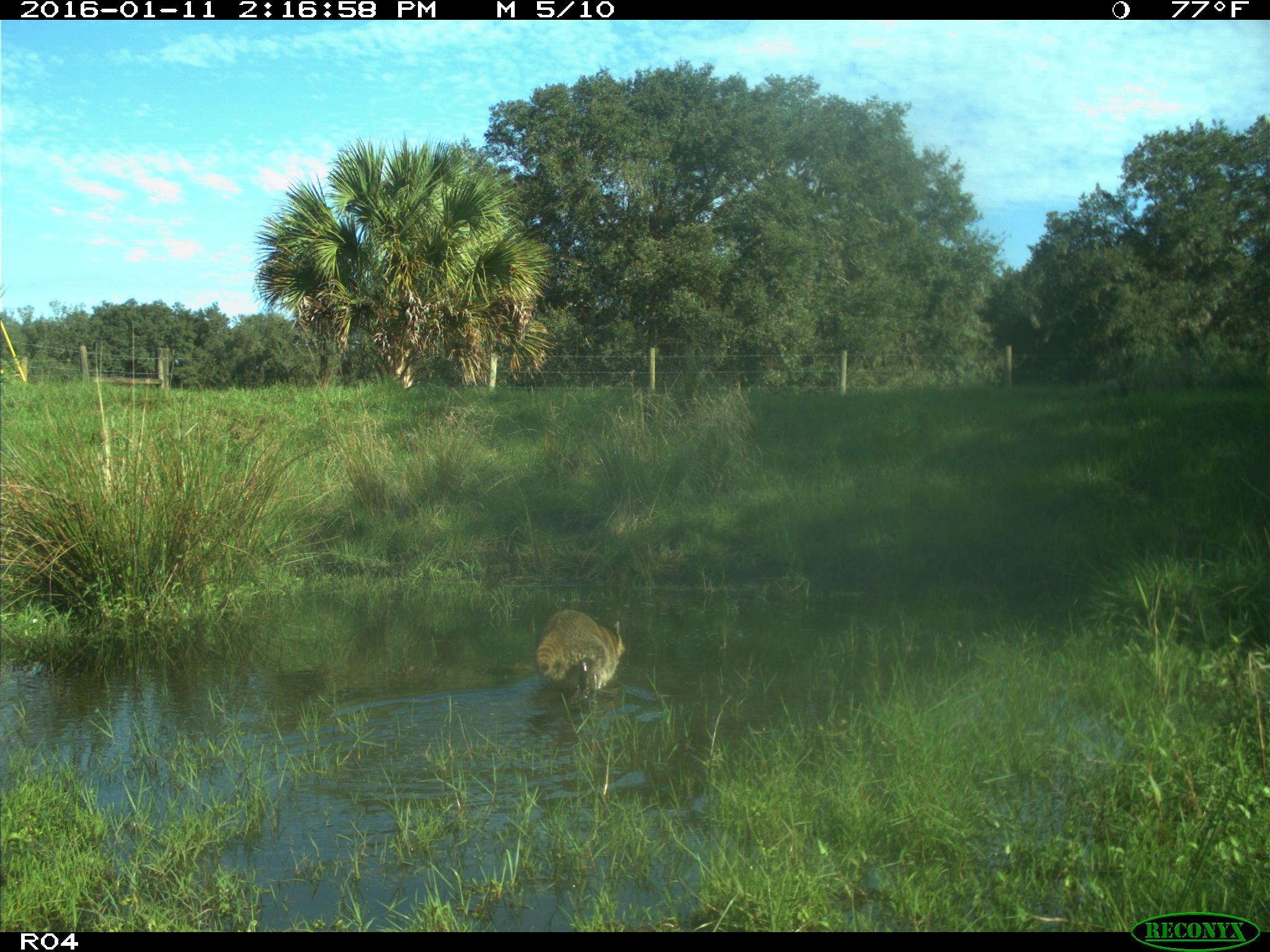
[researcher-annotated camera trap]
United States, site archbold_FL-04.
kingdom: Animalia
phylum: Chordata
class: Mammalia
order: Carnivora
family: Procyonidae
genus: Procyon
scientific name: Procyon lotor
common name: common raccoon